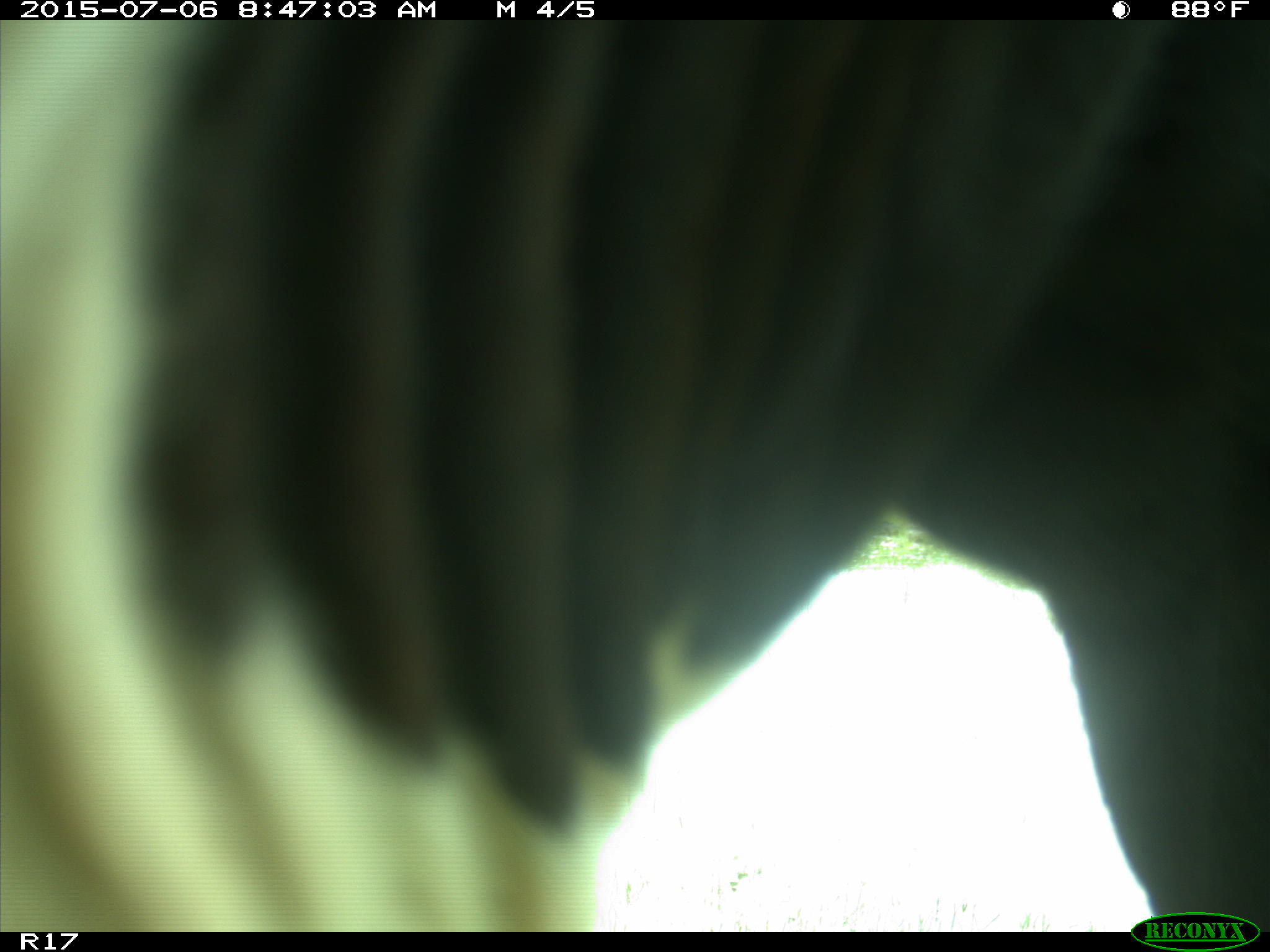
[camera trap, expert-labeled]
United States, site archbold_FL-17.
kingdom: Animalia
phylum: Chordata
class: Mammalia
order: Artiodactyla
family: Bovidae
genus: Bos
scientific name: Bos taurus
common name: domestic cow